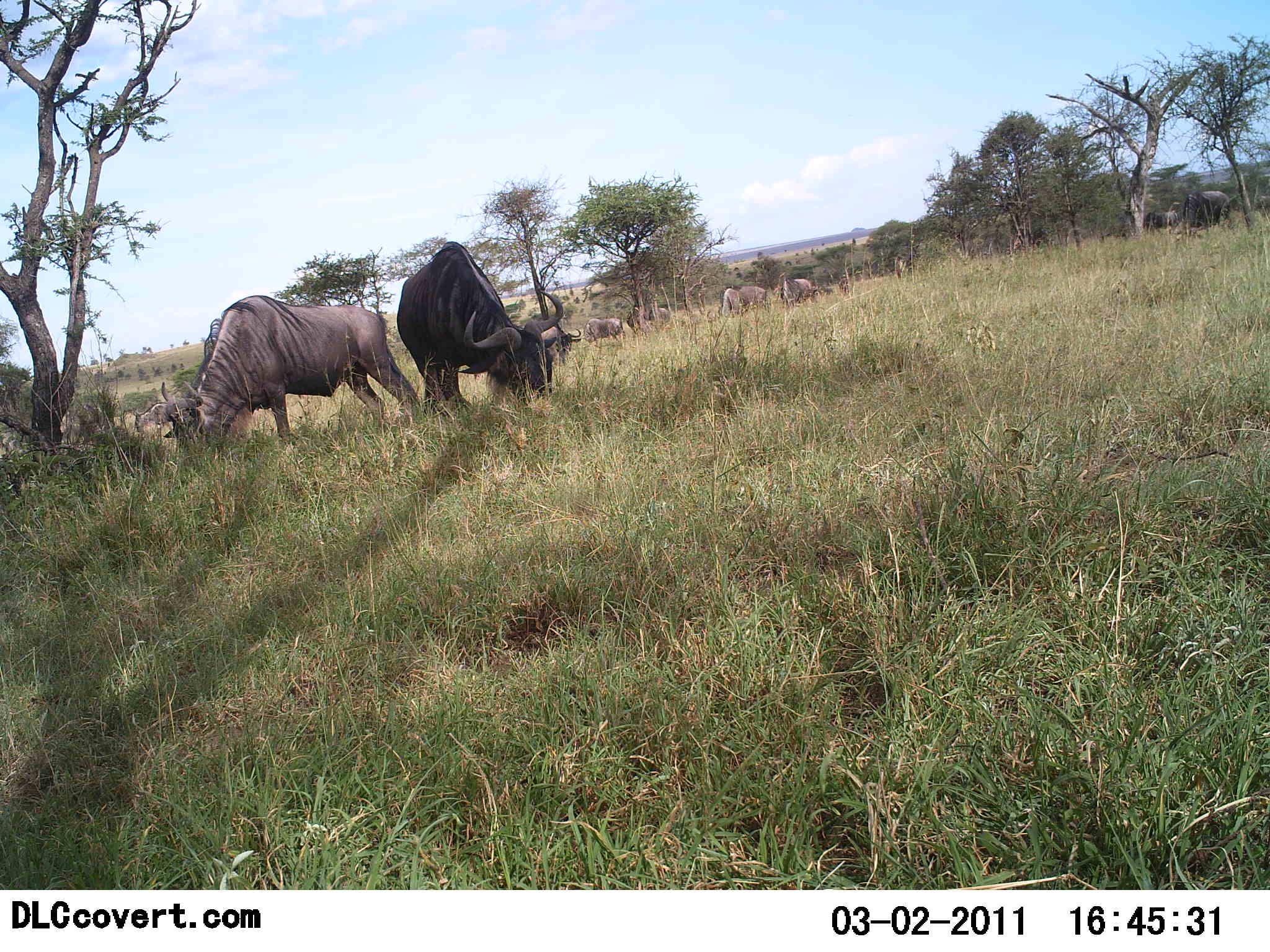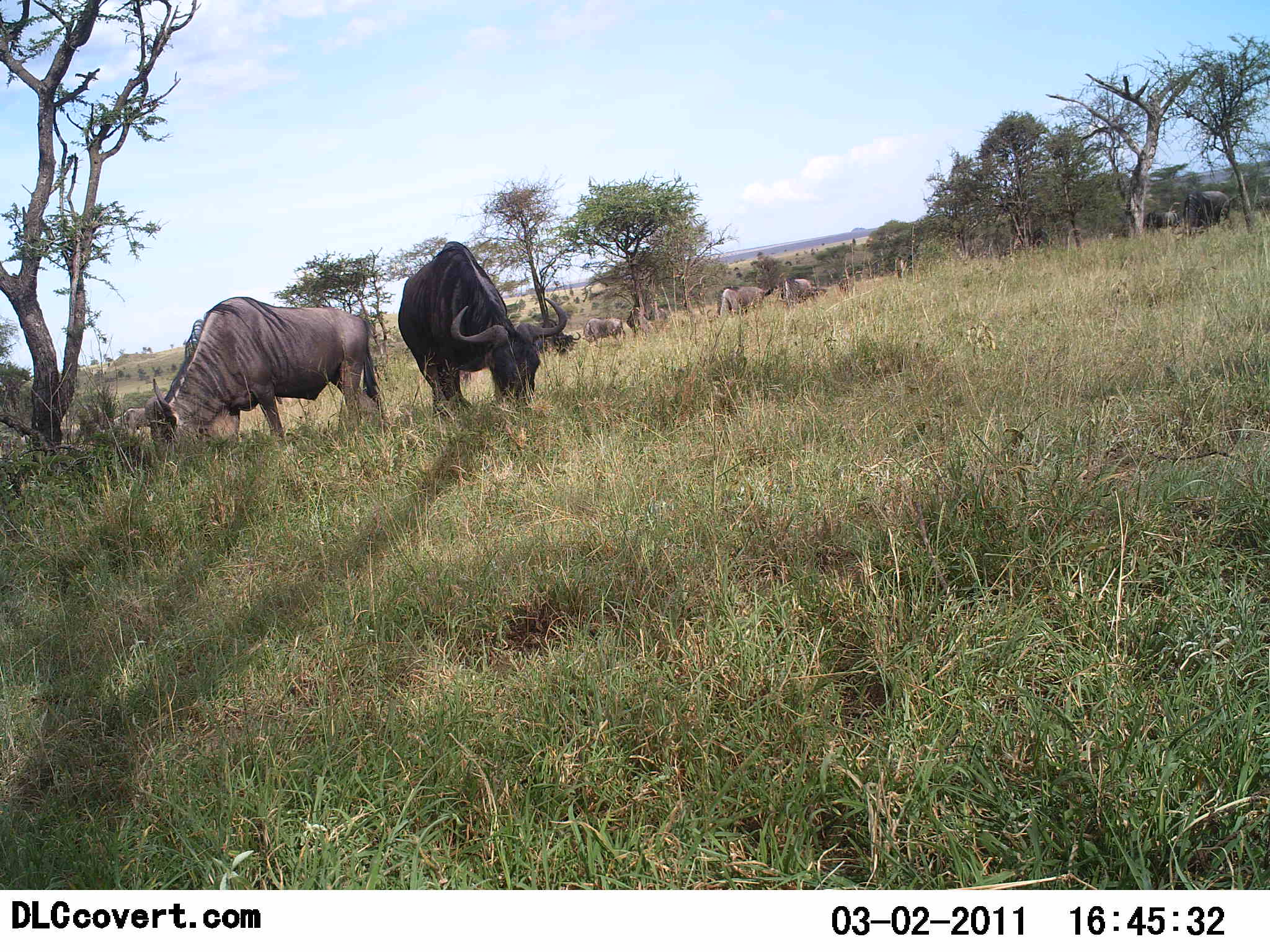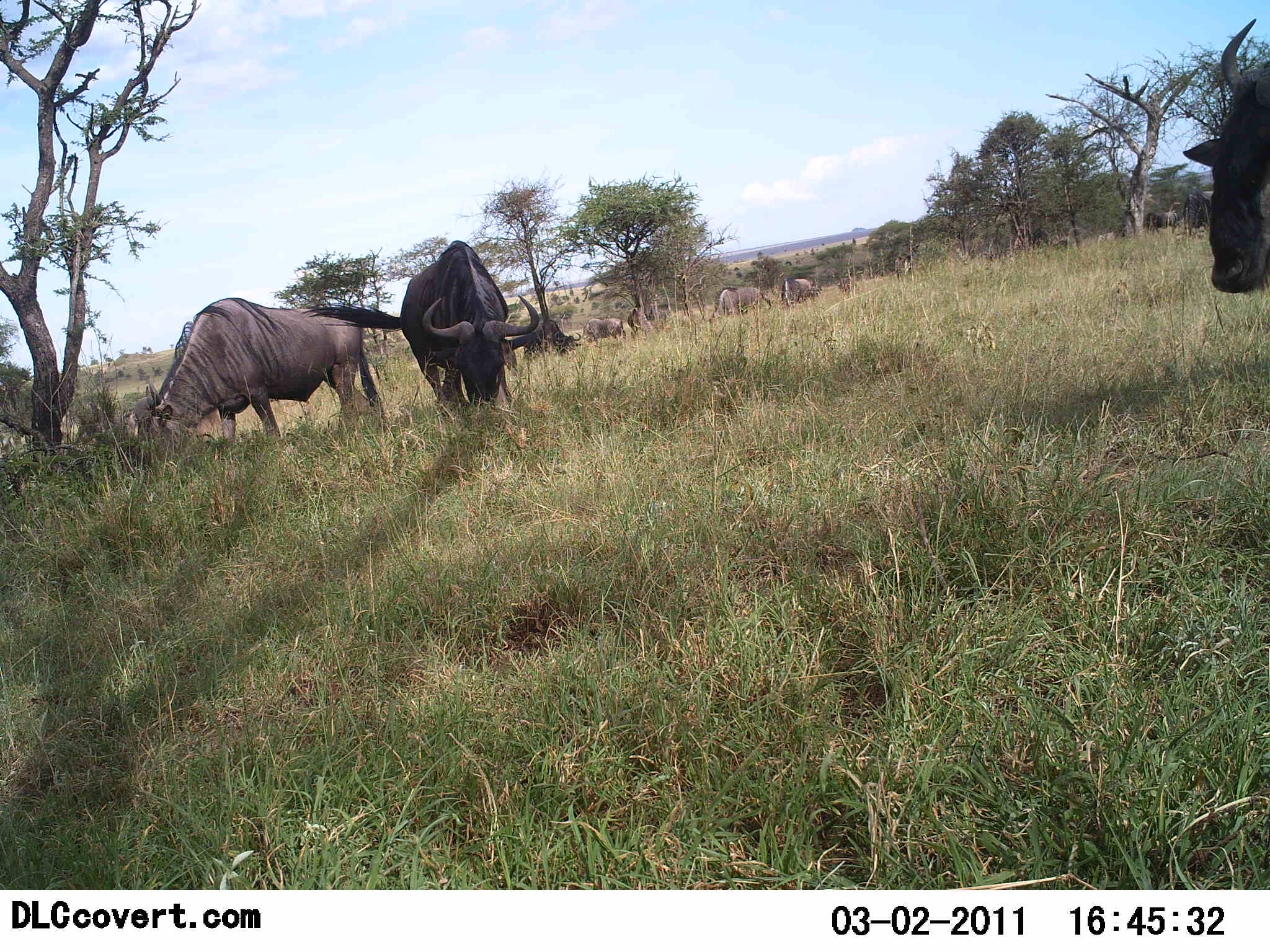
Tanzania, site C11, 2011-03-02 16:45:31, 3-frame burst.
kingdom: Animalia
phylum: Chordata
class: Mammalia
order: Artiodactyla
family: Bovidae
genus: Connochaetes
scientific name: Connochaetes taurinus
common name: blue wildebeest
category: wildebeest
Wildebeest (blue wildebeest) (Connochaetes taurinus), count 11-50. Behavior (volunteer vote fractions): standing 10%, resting 0%, moving 20%, interacting 10%. Young present (vote fraction): 0%. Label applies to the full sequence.